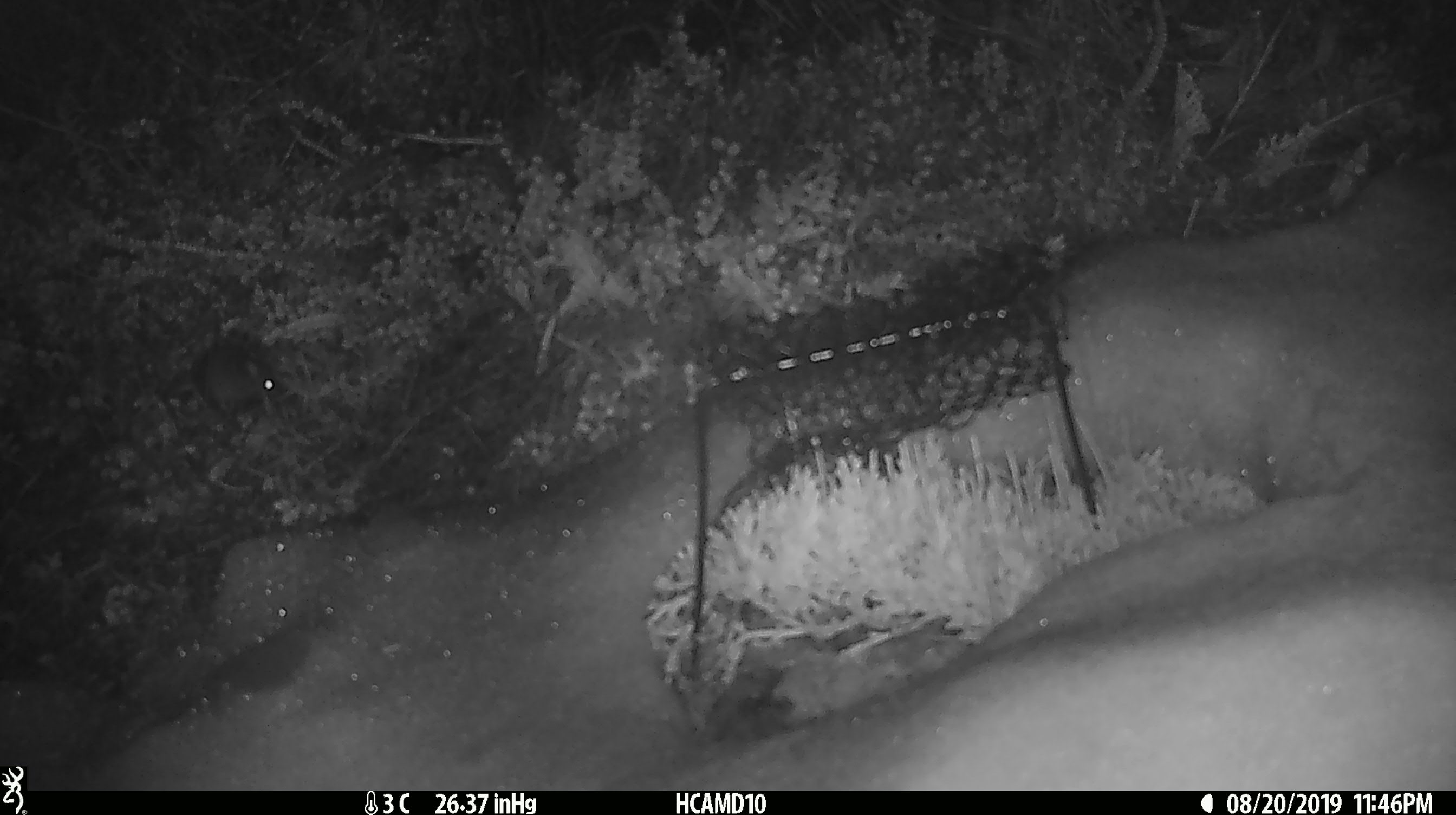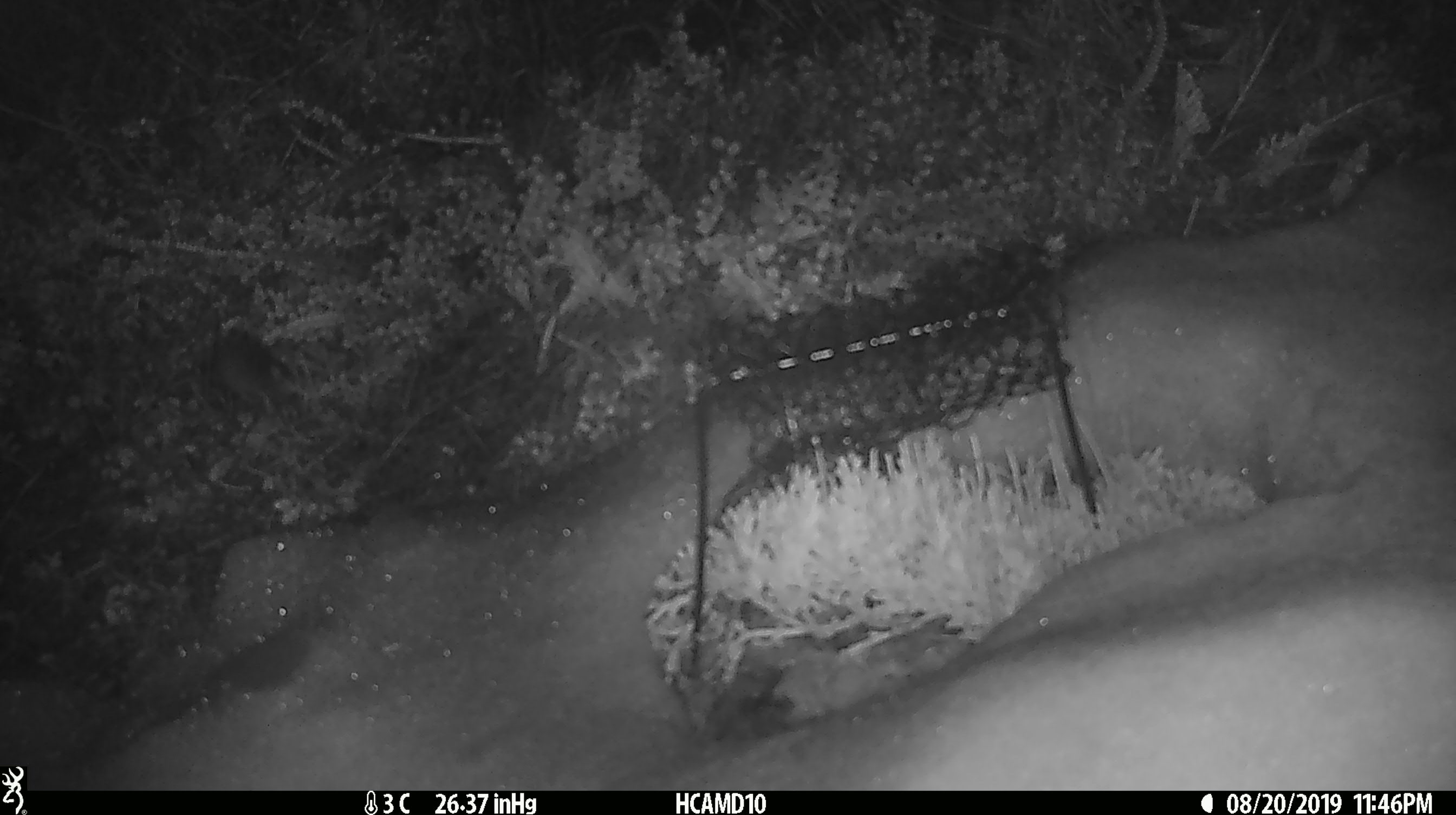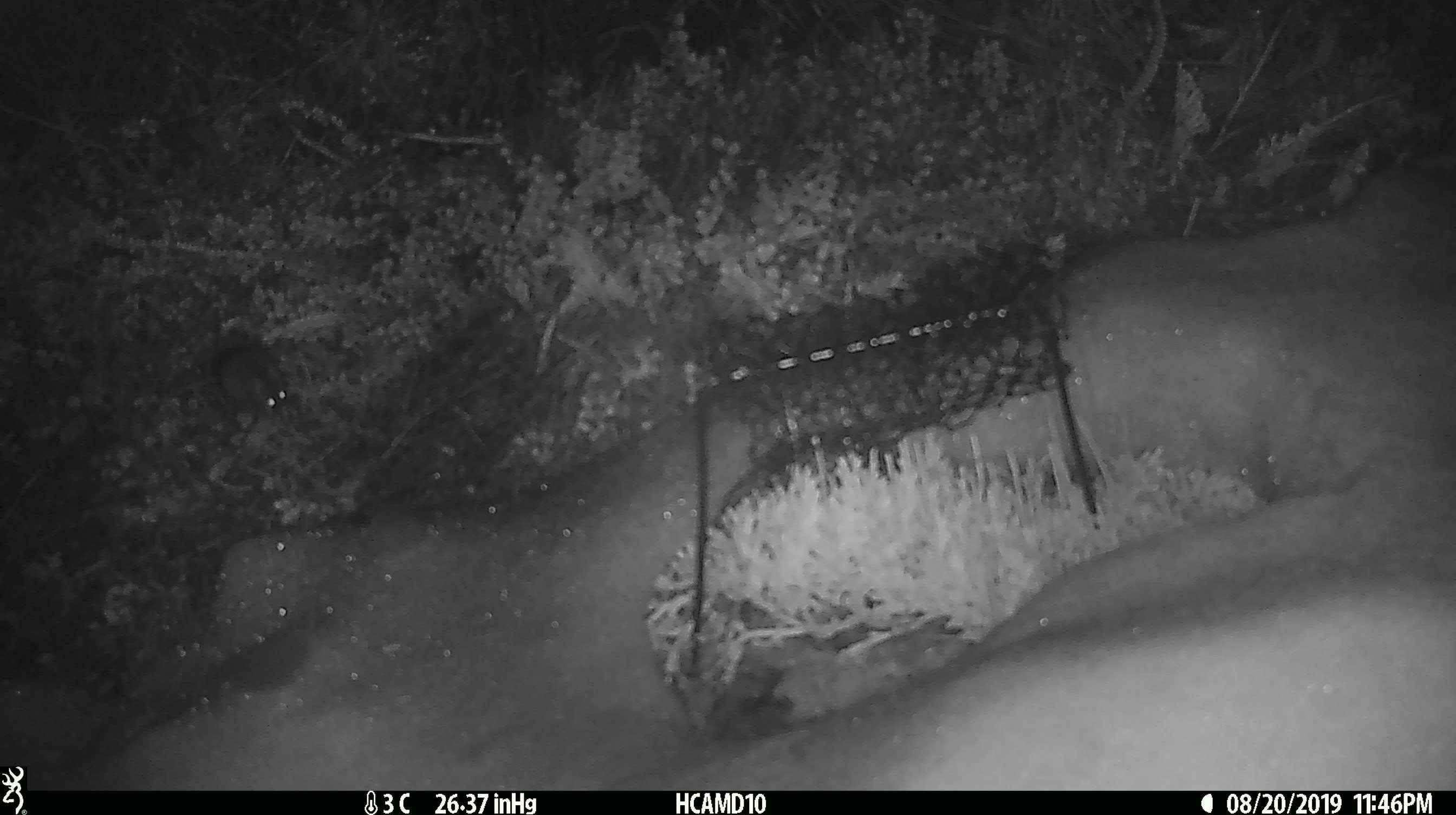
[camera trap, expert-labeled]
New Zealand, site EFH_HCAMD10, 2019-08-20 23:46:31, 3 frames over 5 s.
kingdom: Animalia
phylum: Chordata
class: Mammalia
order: Rodentia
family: Muridae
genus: Mus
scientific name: Mus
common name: mouse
Mouse (Mus).